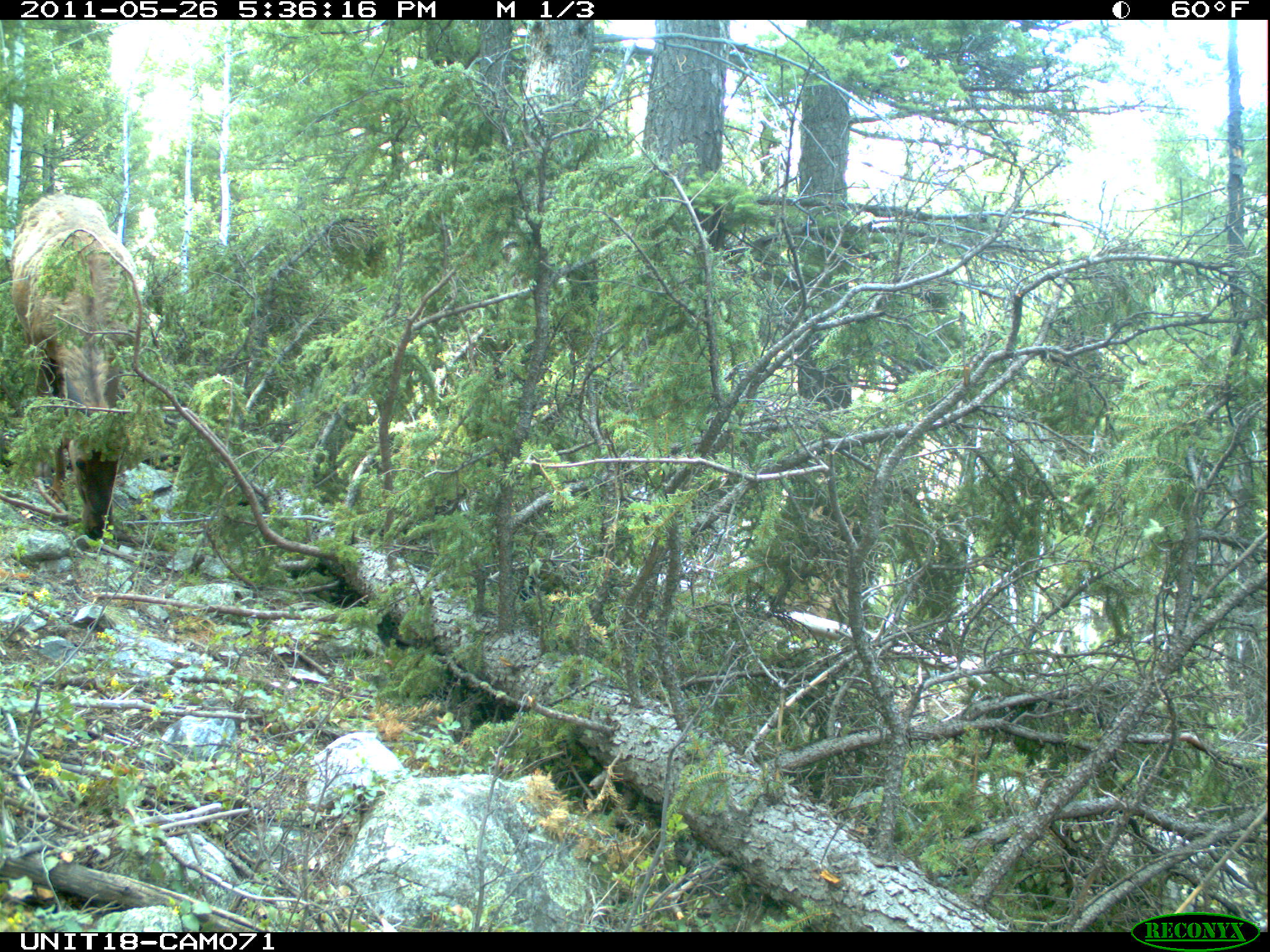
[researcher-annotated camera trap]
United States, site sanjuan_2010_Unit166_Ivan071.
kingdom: Animalia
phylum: Chordata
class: Mammalia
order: Artiodactyla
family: Cervidae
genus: Cervus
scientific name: Cervus elaphus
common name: red deer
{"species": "Cervus elaphus (red deer)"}